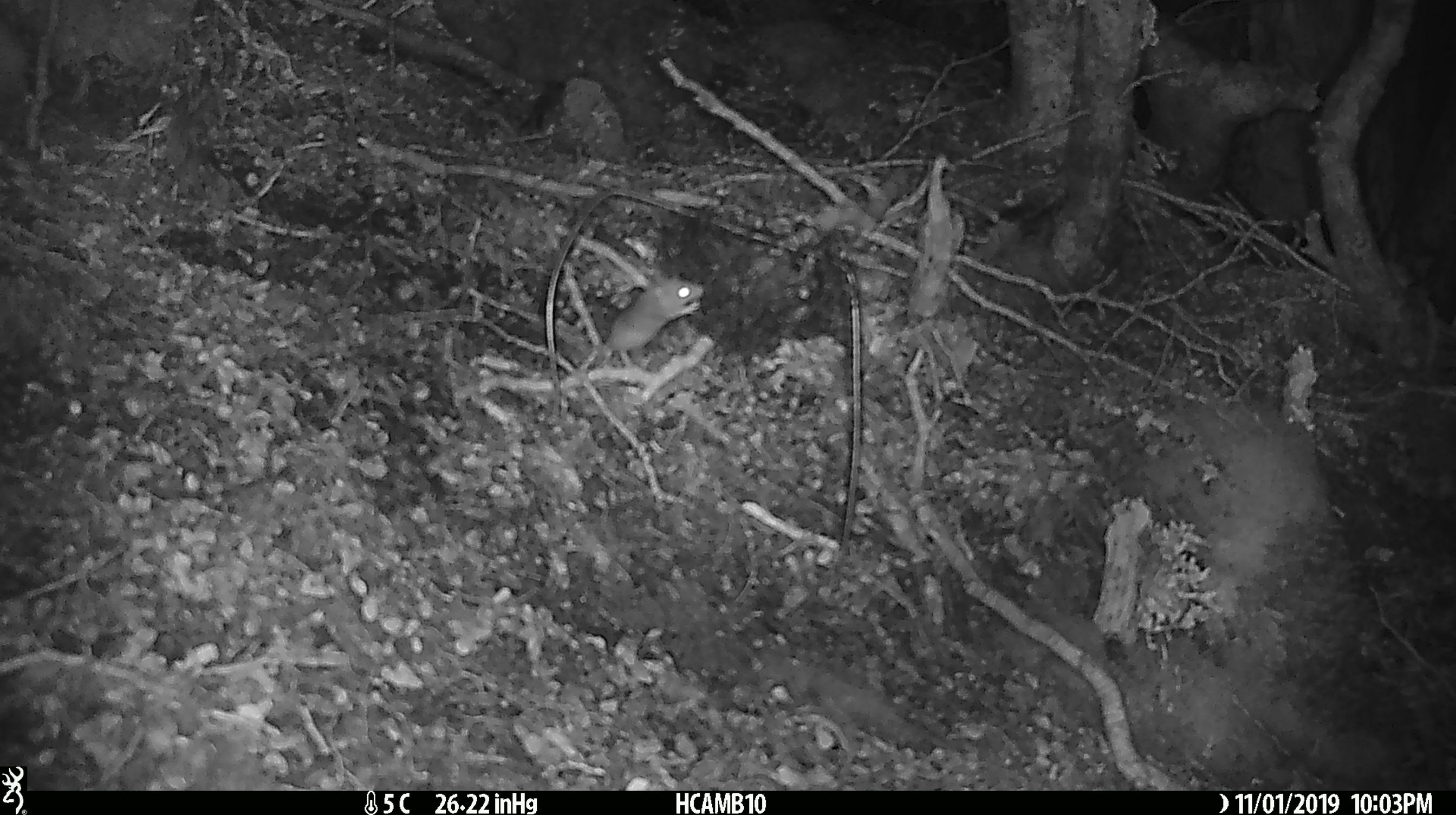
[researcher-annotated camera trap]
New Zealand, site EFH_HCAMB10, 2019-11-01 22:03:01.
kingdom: Animalia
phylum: Chordata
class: Mammalia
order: Rodentia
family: Muridae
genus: Mus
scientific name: Mus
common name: mouse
Mouse (Mus).